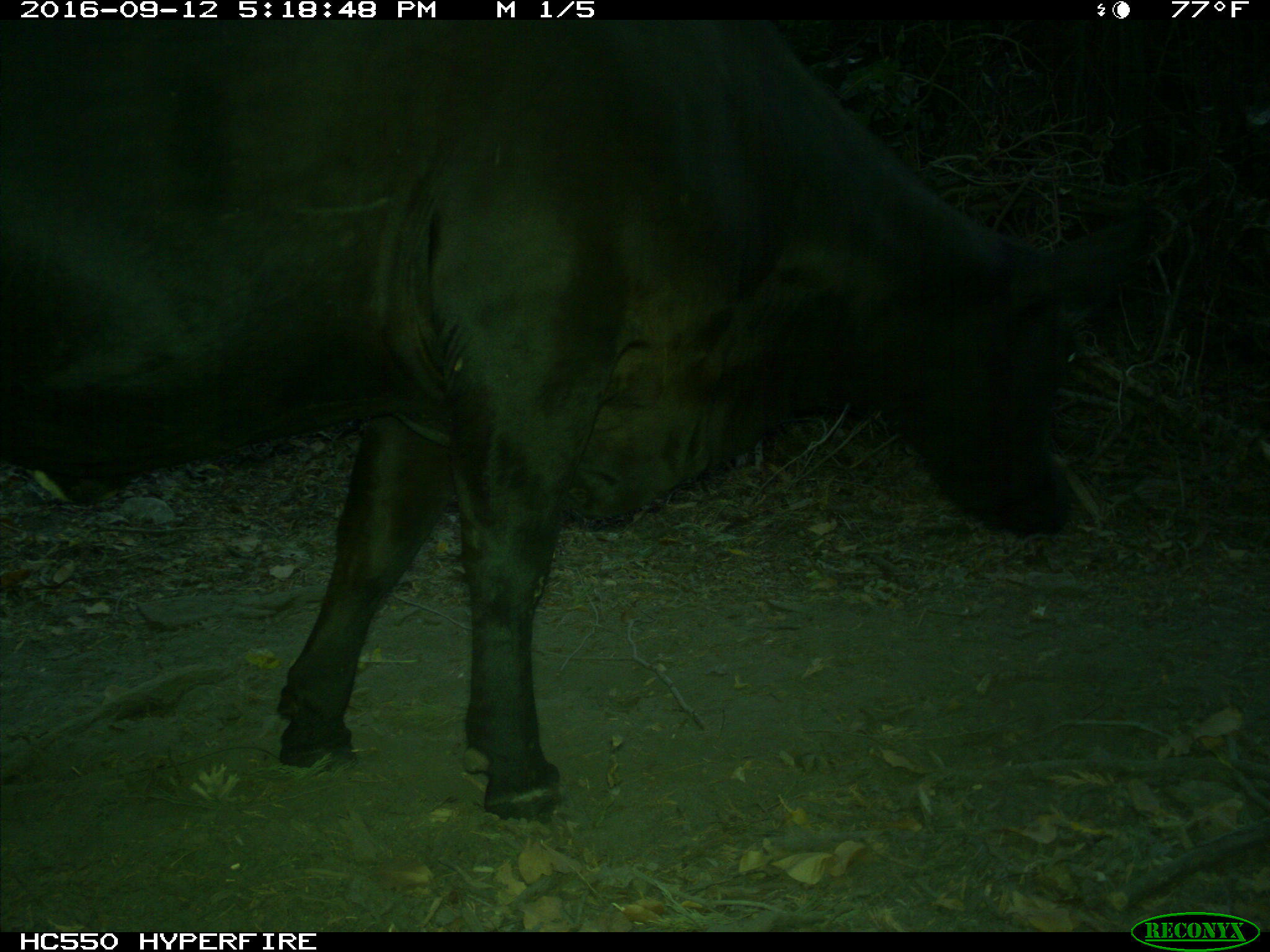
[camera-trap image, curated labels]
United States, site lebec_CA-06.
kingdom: Animalia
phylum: Chordata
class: Mammalia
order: Artiodactyla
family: Bovidae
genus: Bos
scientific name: Bos taurus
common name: domestic cow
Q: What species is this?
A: Bos taurus (domestic cow).